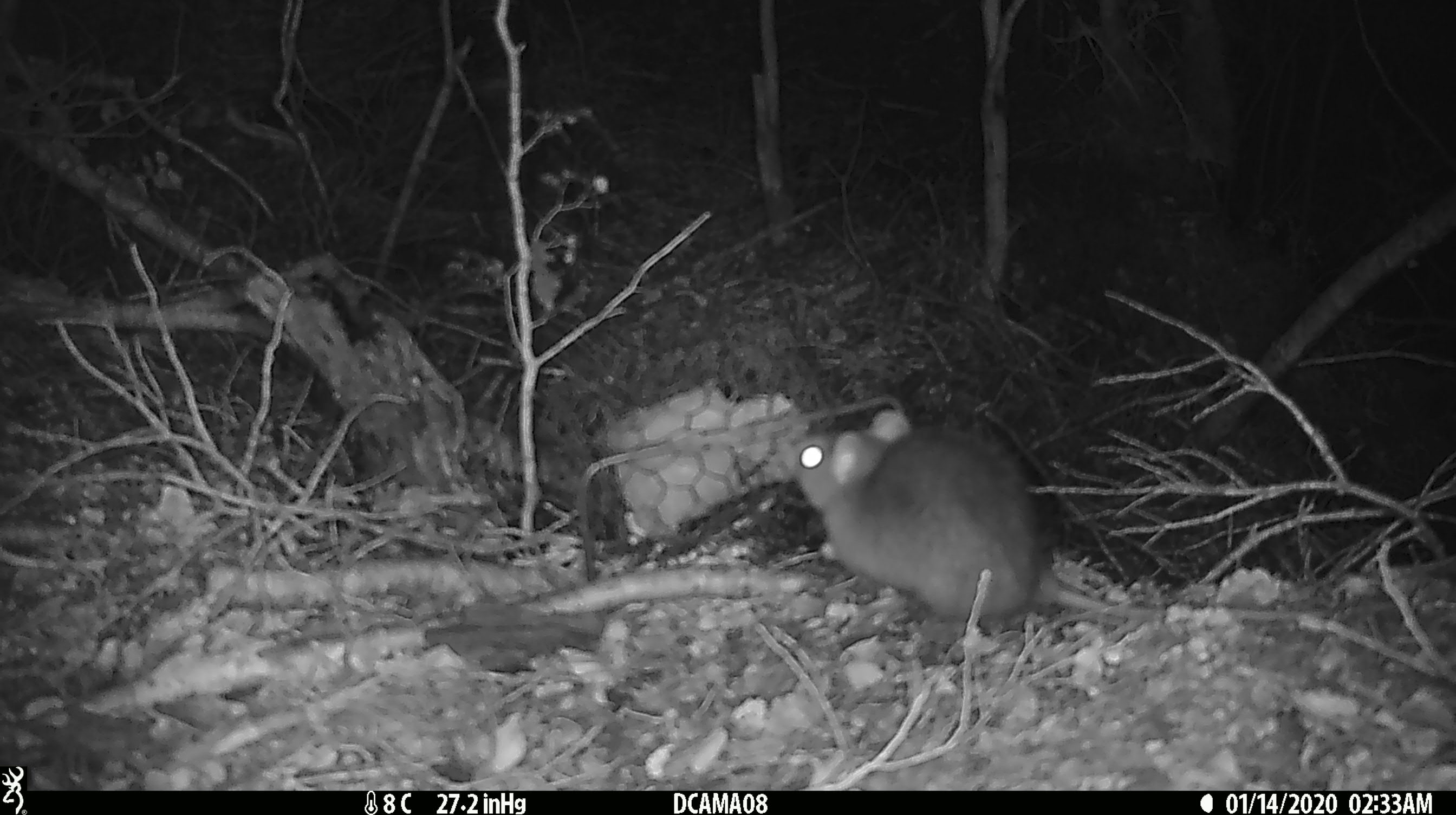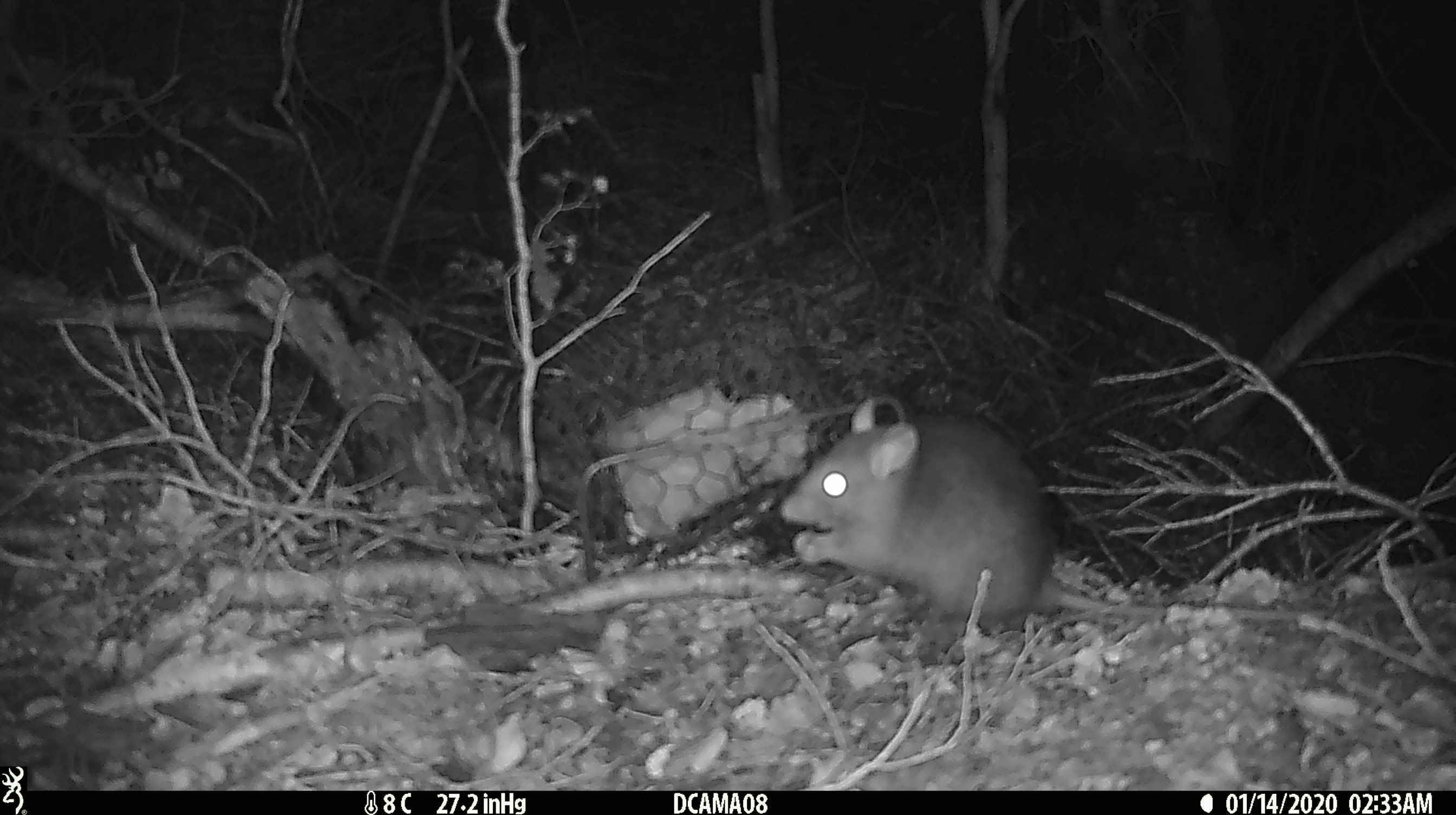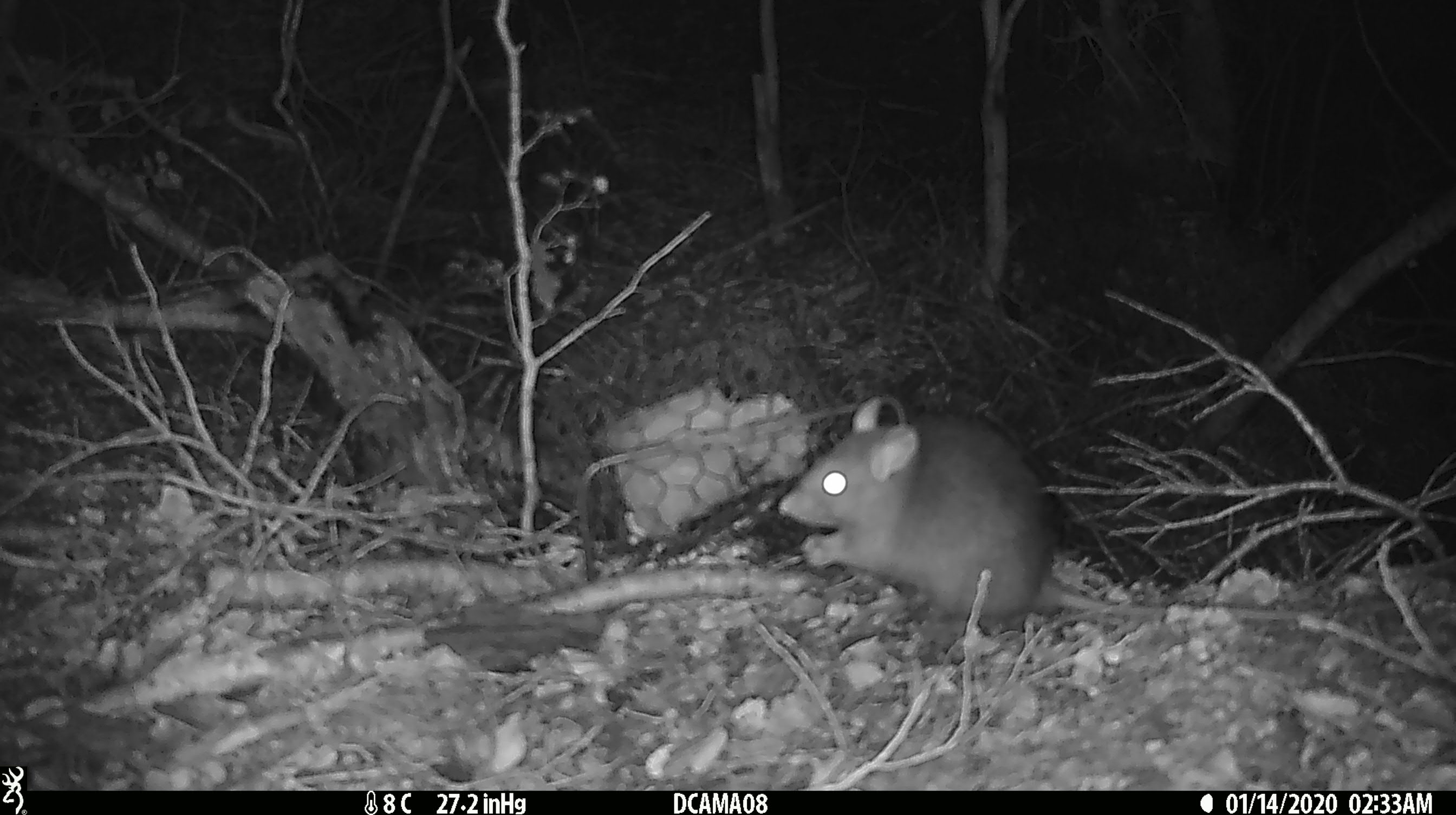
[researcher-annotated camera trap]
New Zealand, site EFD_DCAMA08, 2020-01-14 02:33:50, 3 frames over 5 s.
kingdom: Animalia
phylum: Chordata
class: Mammalia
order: Rodentia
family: Muridae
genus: Rattus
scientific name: Rattus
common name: rat